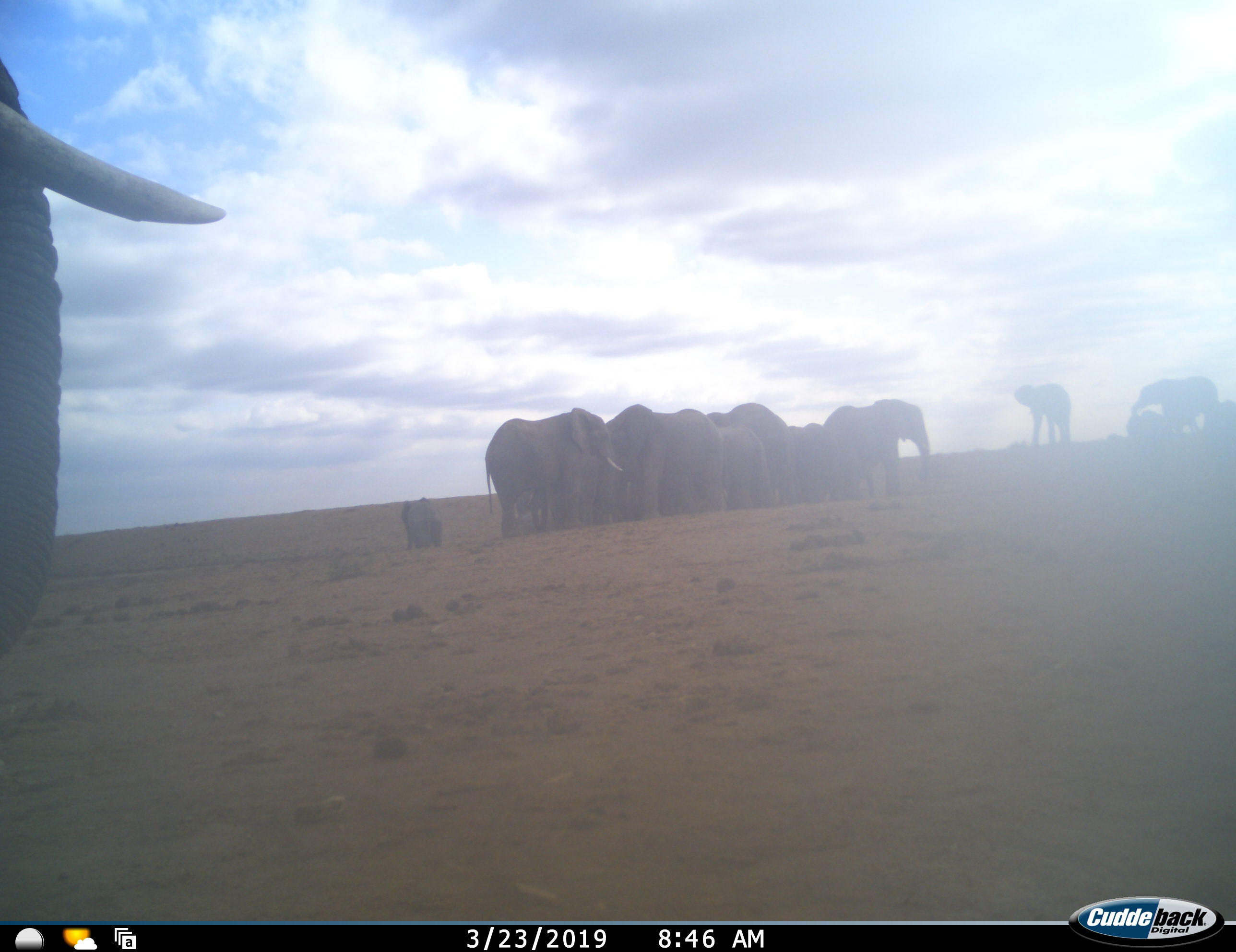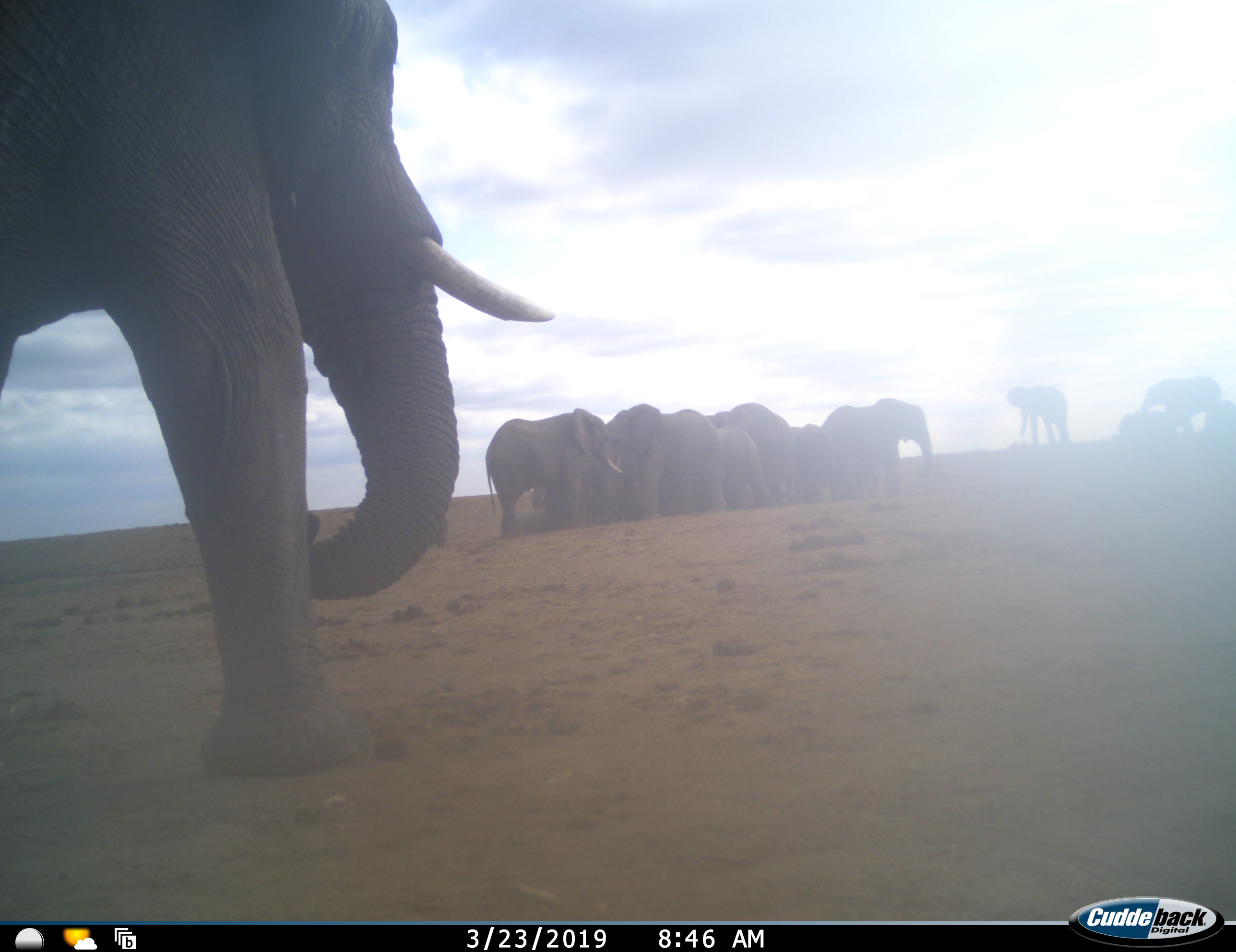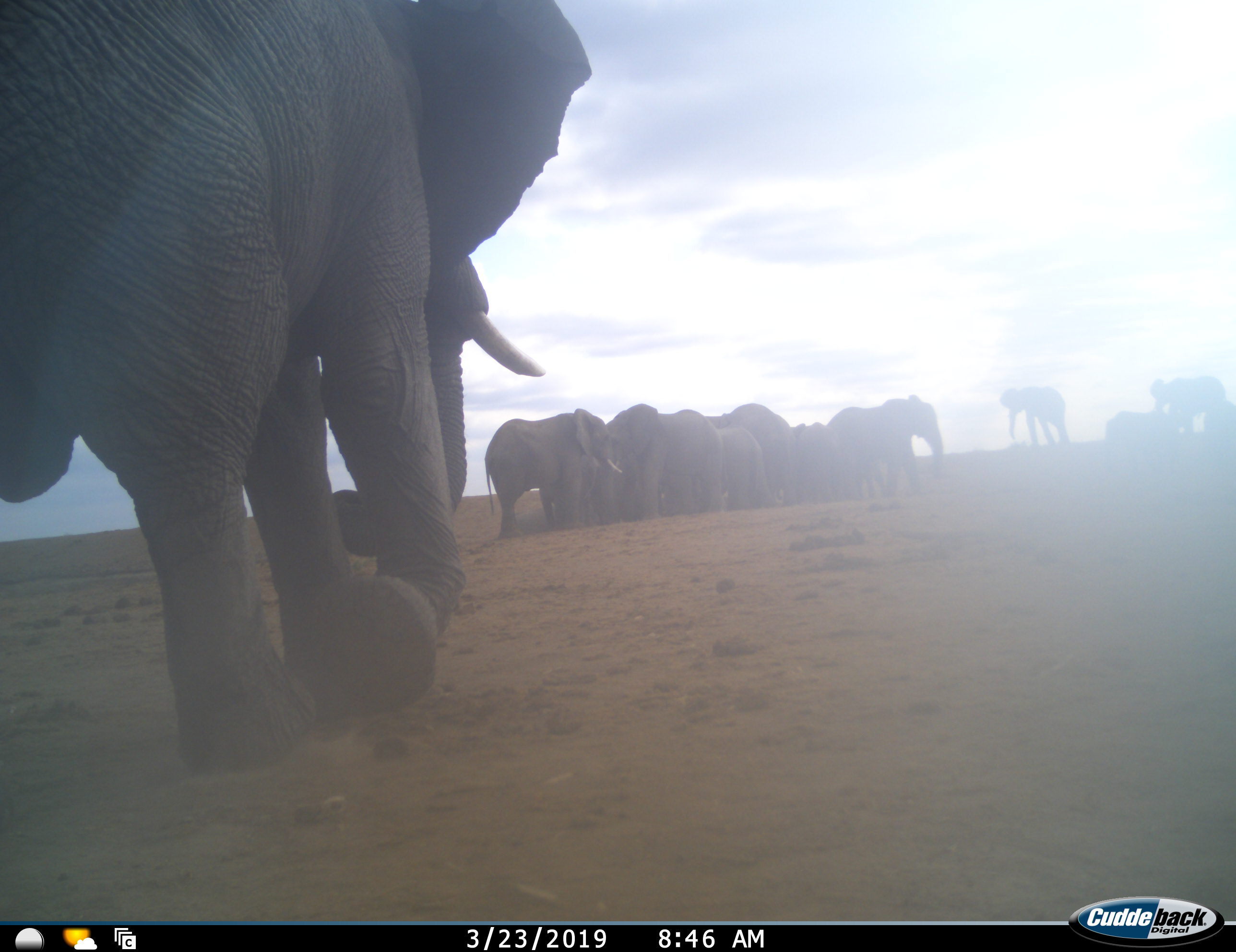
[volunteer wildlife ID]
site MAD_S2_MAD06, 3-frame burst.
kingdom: Animalia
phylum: Chordata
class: Mammalia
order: Proboscidea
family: Elephantidae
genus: Loxodonta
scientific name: Loxodonta africana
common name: african bush elephant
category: elephant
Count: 11-50.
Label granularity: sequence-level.